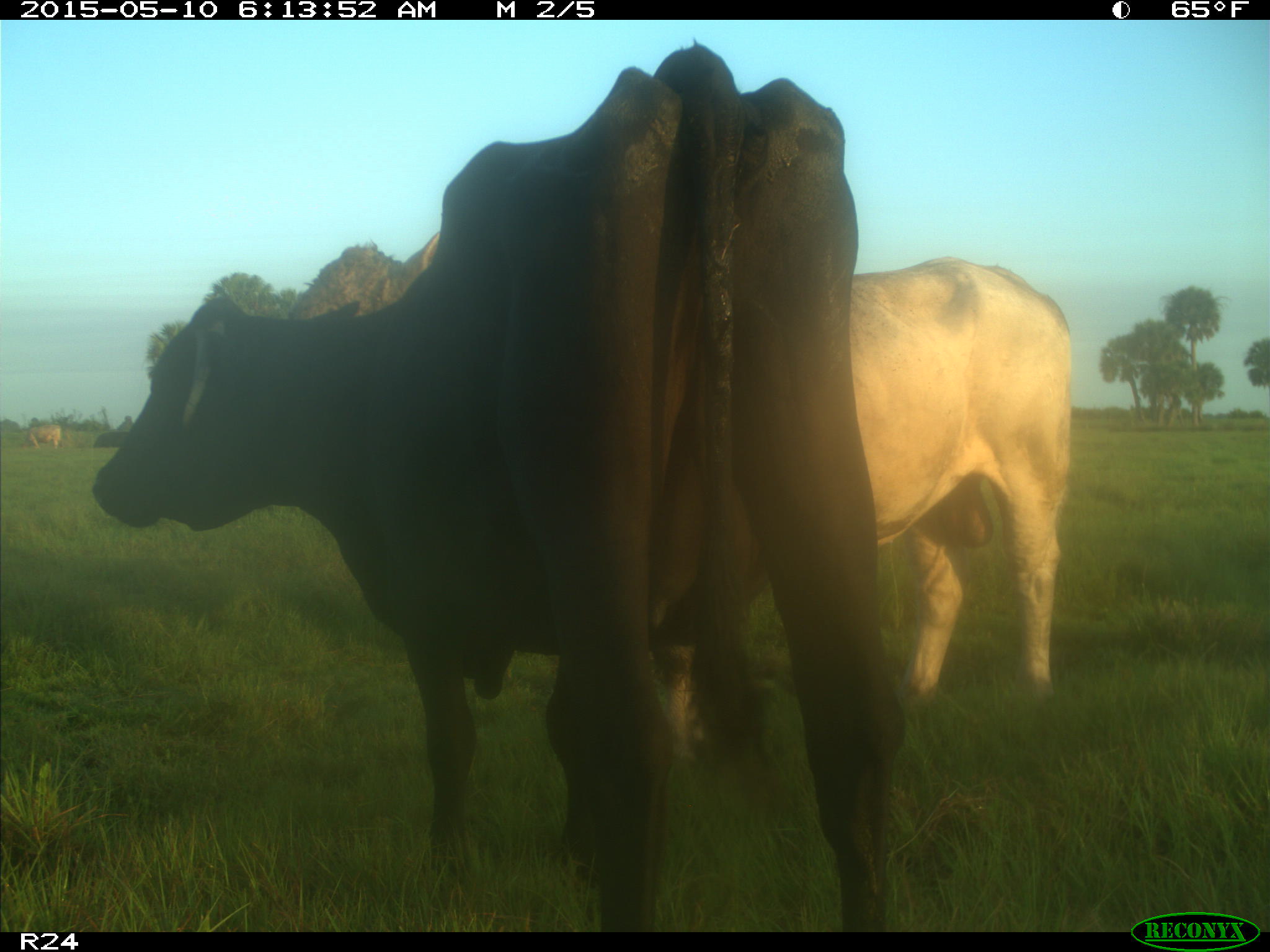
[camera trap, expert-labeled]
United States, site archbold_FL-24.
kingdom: Animalia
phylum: Chordata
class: Mammalia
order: Artiodactyla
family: Bovidae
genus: Bos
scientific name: Bos taurus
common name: domestic cow